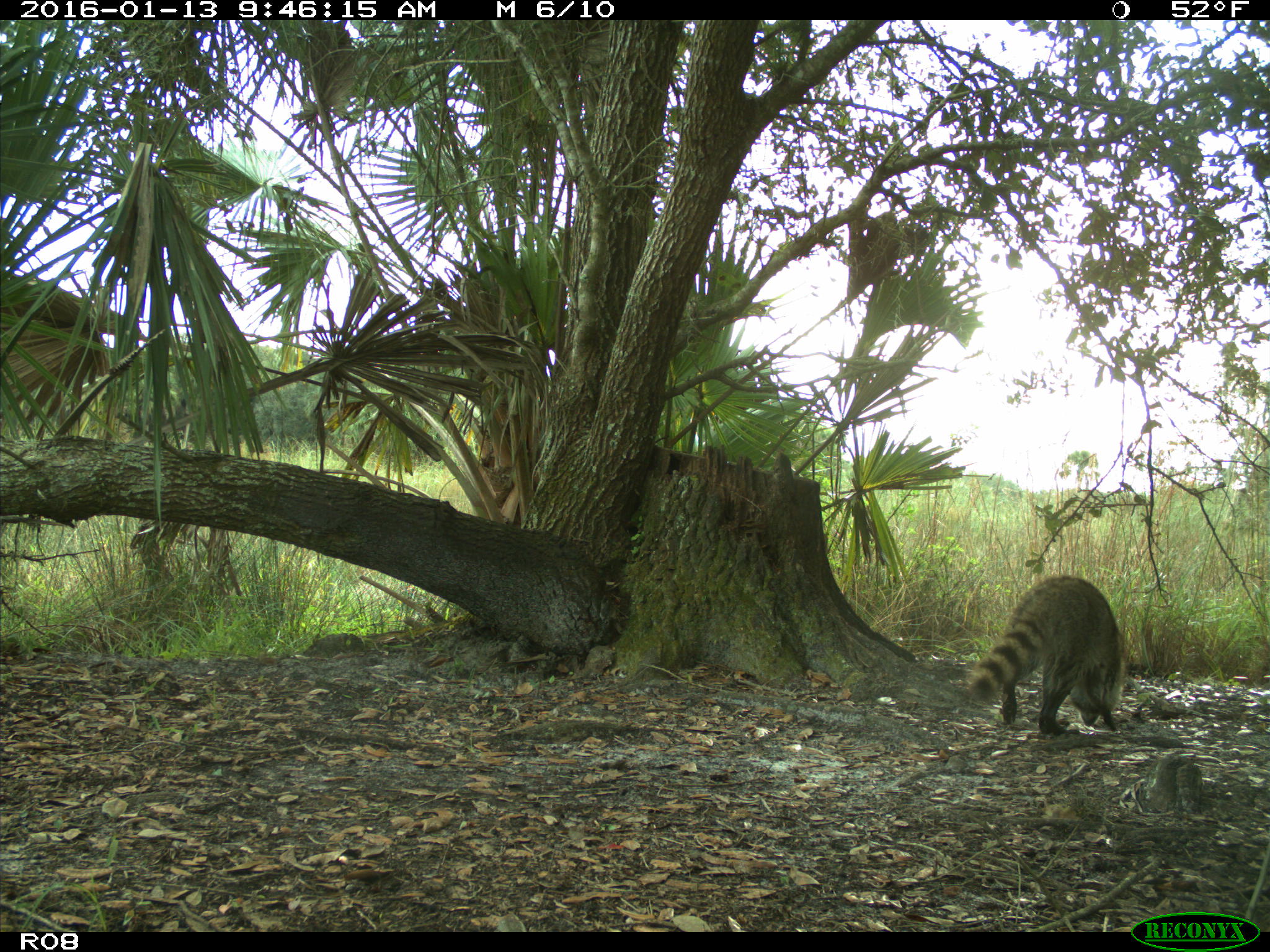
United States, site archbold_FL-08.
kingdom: Animalia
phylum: Chordata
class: Mammalia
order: Carnivora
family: Procyonidae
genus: Procyon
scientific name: Procyon lotor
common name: common raccoon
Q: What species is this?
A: Procyon lotor (common raccoon).